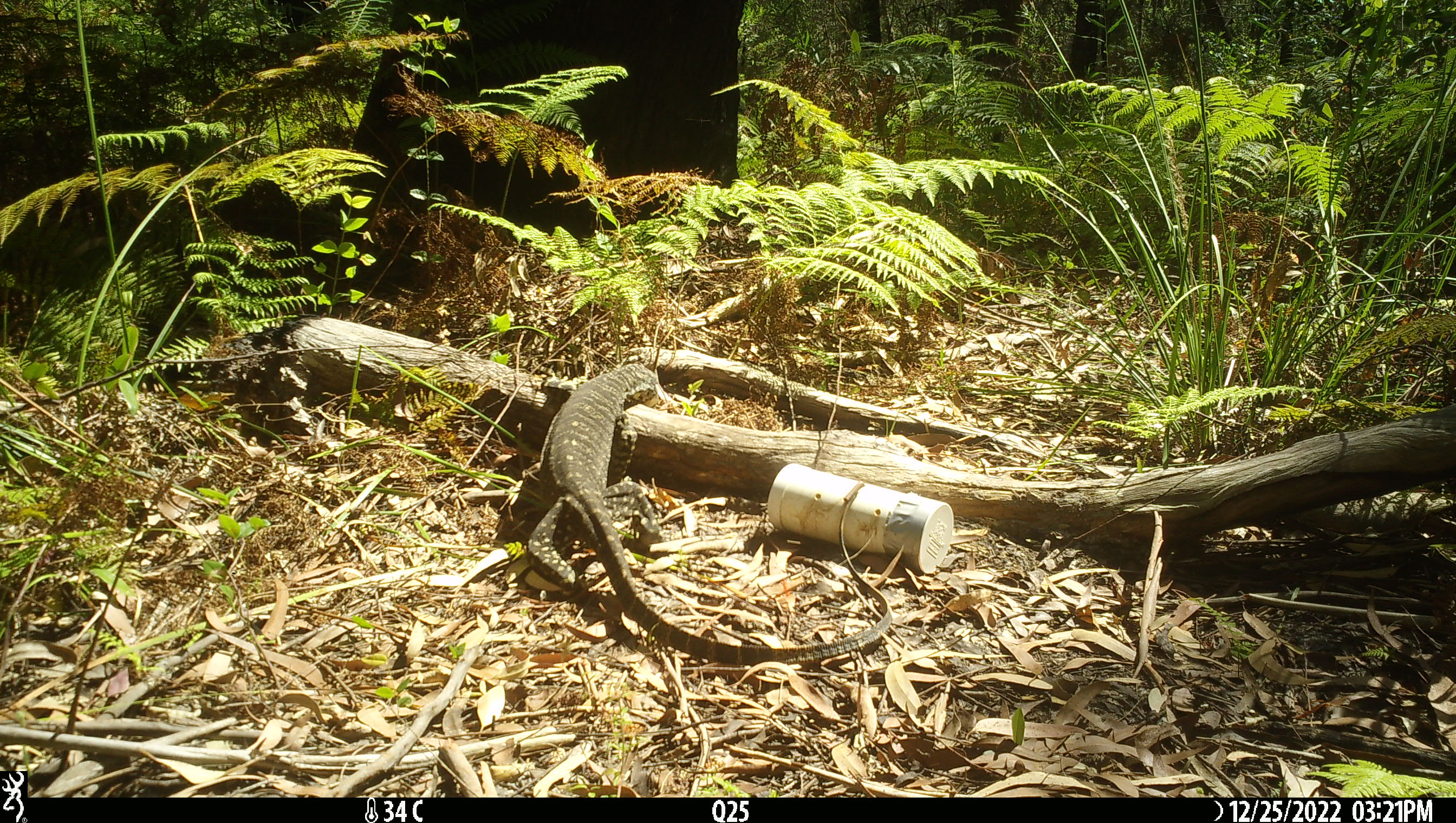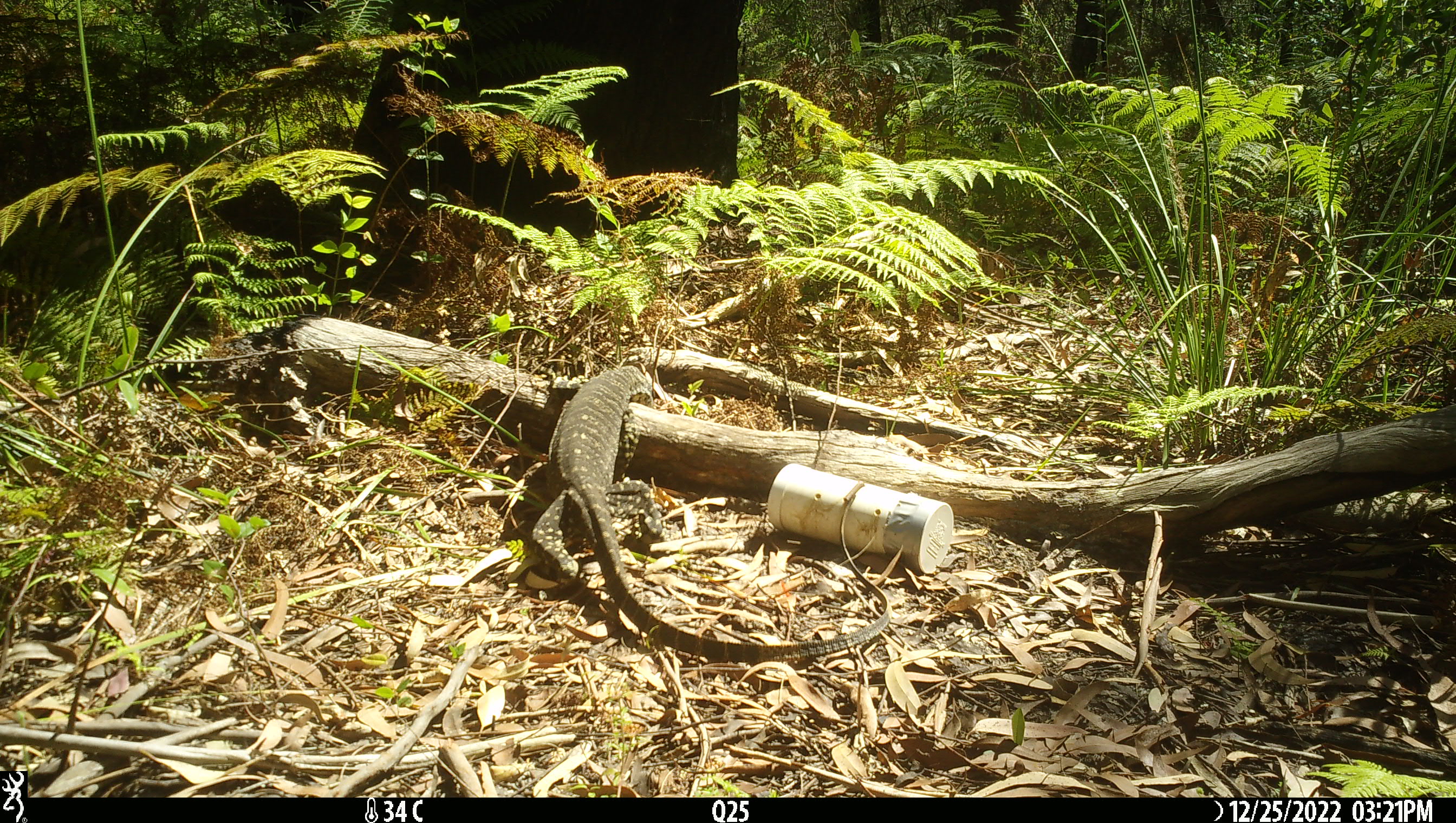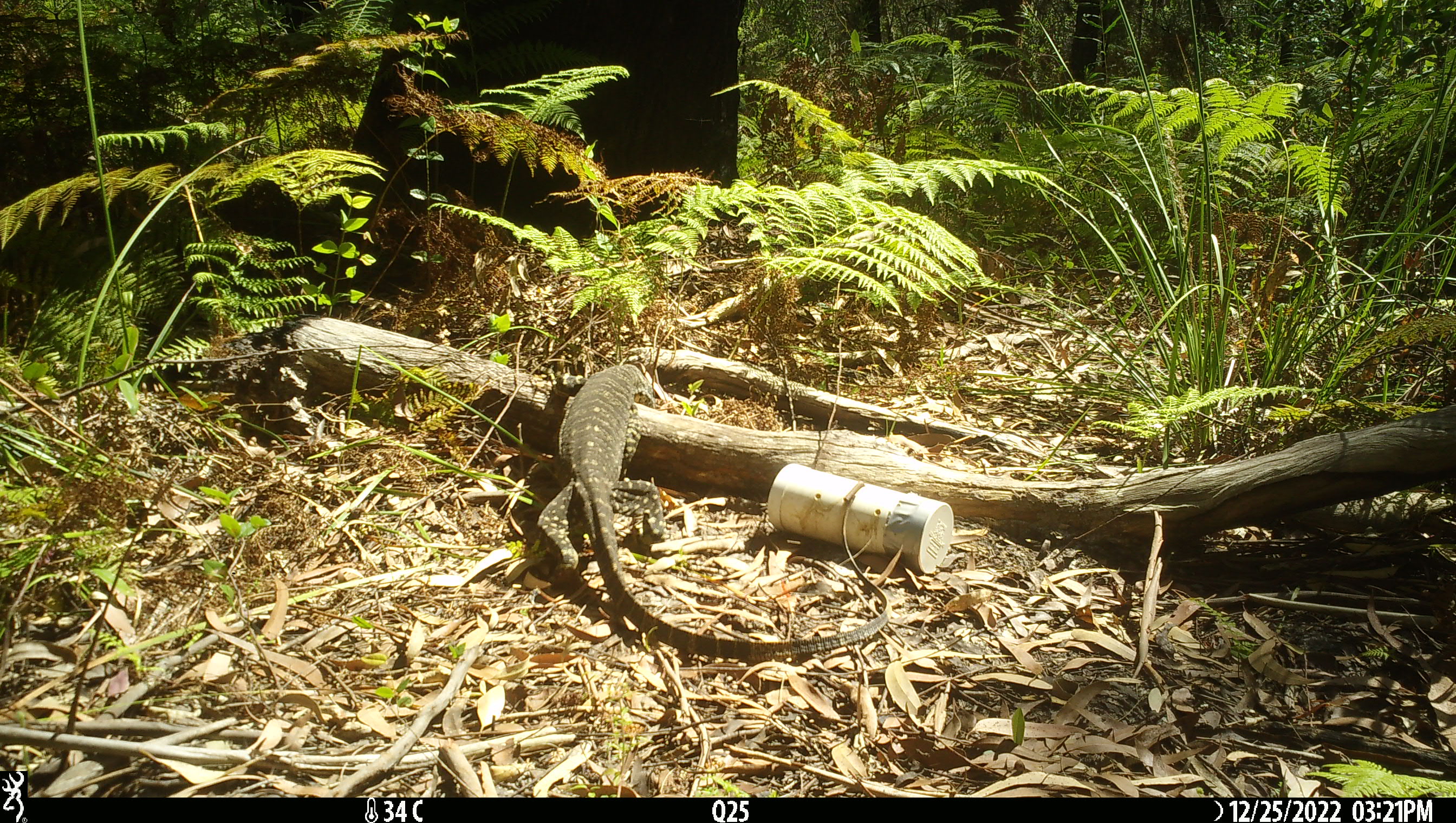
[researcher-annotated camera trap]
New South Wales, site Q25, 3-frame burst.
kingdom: Animalia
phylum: Chordata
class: Reptilia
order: Squamata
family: Varanidae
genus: Varanus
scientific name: Varanus varius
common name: lace monitor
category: goanna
Goanna (lace monitor) (Varanus varius).